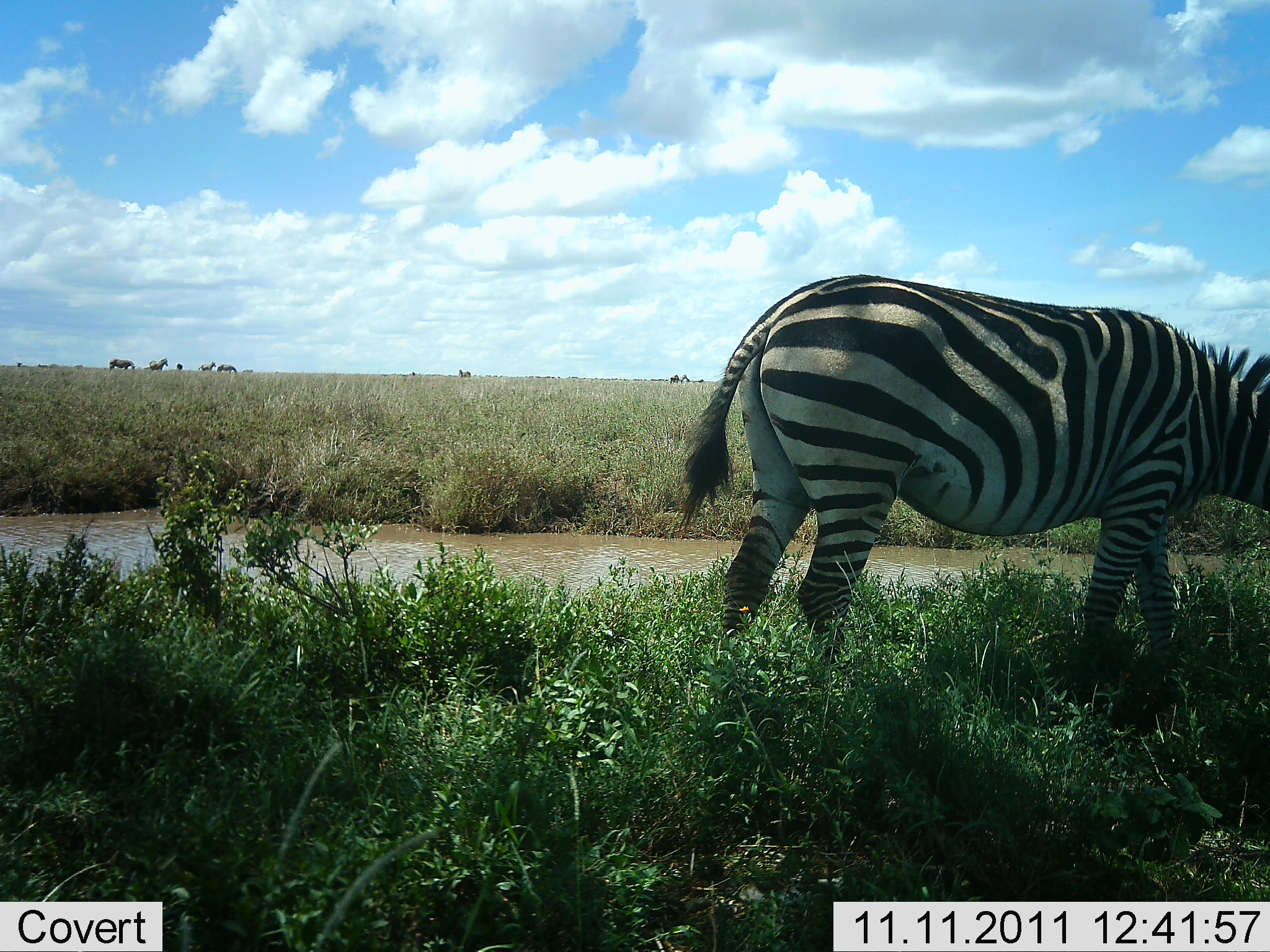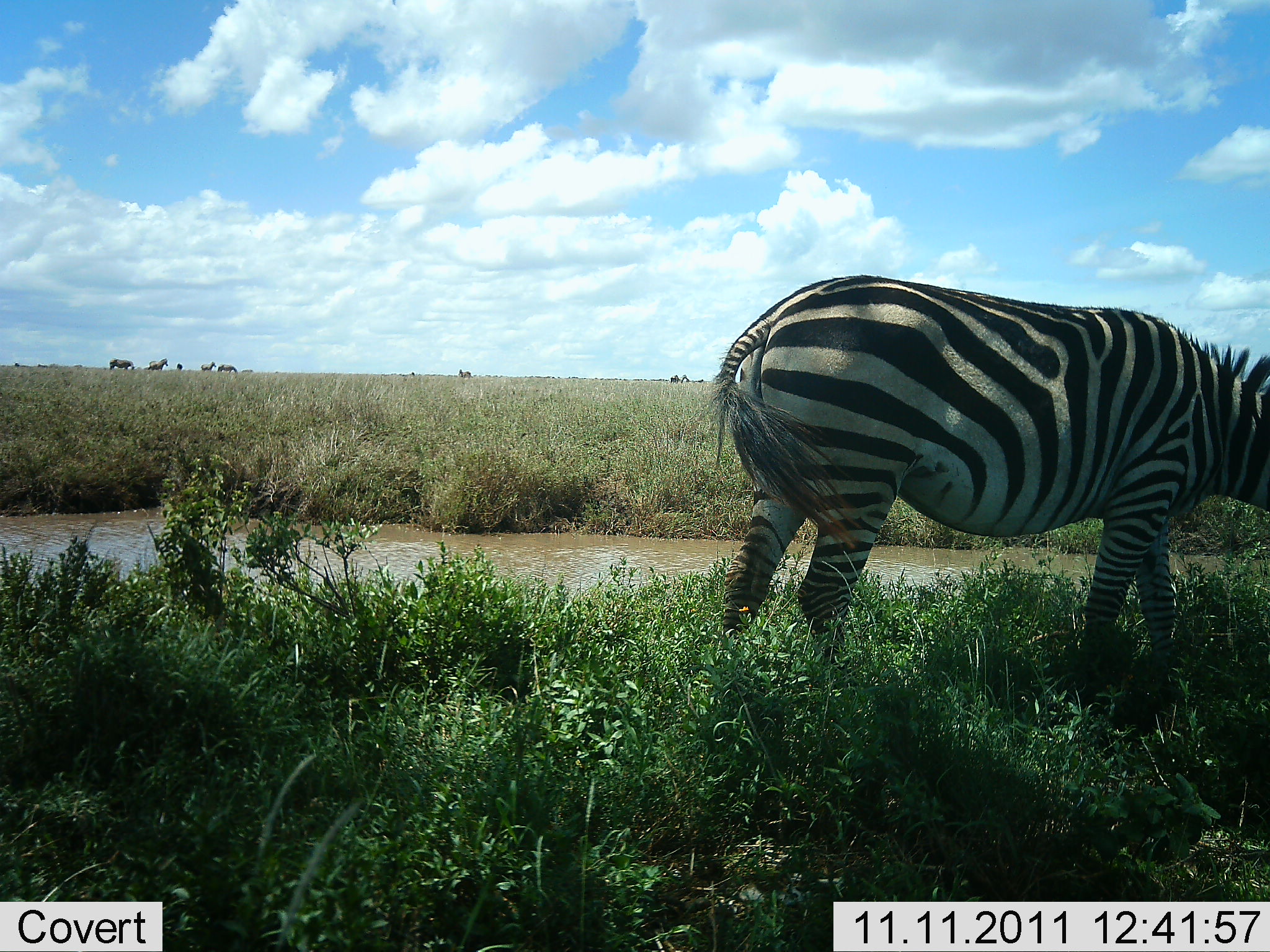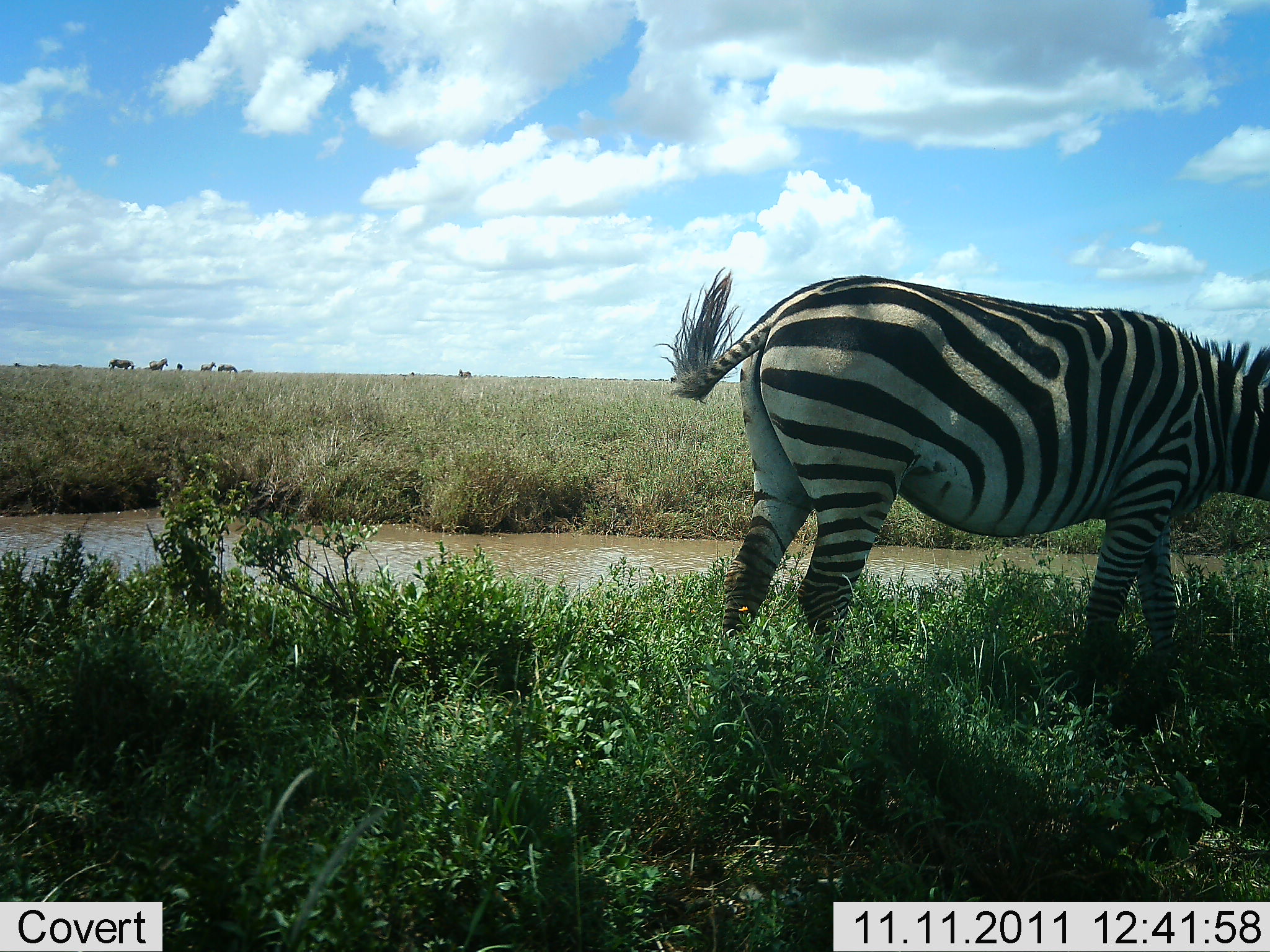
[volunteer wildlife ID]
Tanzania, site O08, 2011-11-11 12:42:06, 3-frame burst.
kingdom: Animalia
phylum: Chordata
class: Mammalia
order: Perissodactyla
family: Equidae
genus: Equus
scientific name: Equus quagga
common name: plains zebra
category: zebra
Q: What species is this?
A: Zebra (plains zebra) (Equus quagga).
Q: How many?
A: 1.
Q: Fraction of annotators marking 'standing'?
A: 81%.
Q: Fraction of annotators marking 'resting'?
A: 0%.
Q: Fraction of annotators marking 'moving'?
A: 10%.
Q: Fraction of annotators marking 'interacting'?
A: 0%.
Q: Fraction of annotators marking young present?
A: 0%.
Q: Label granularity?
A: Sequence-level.